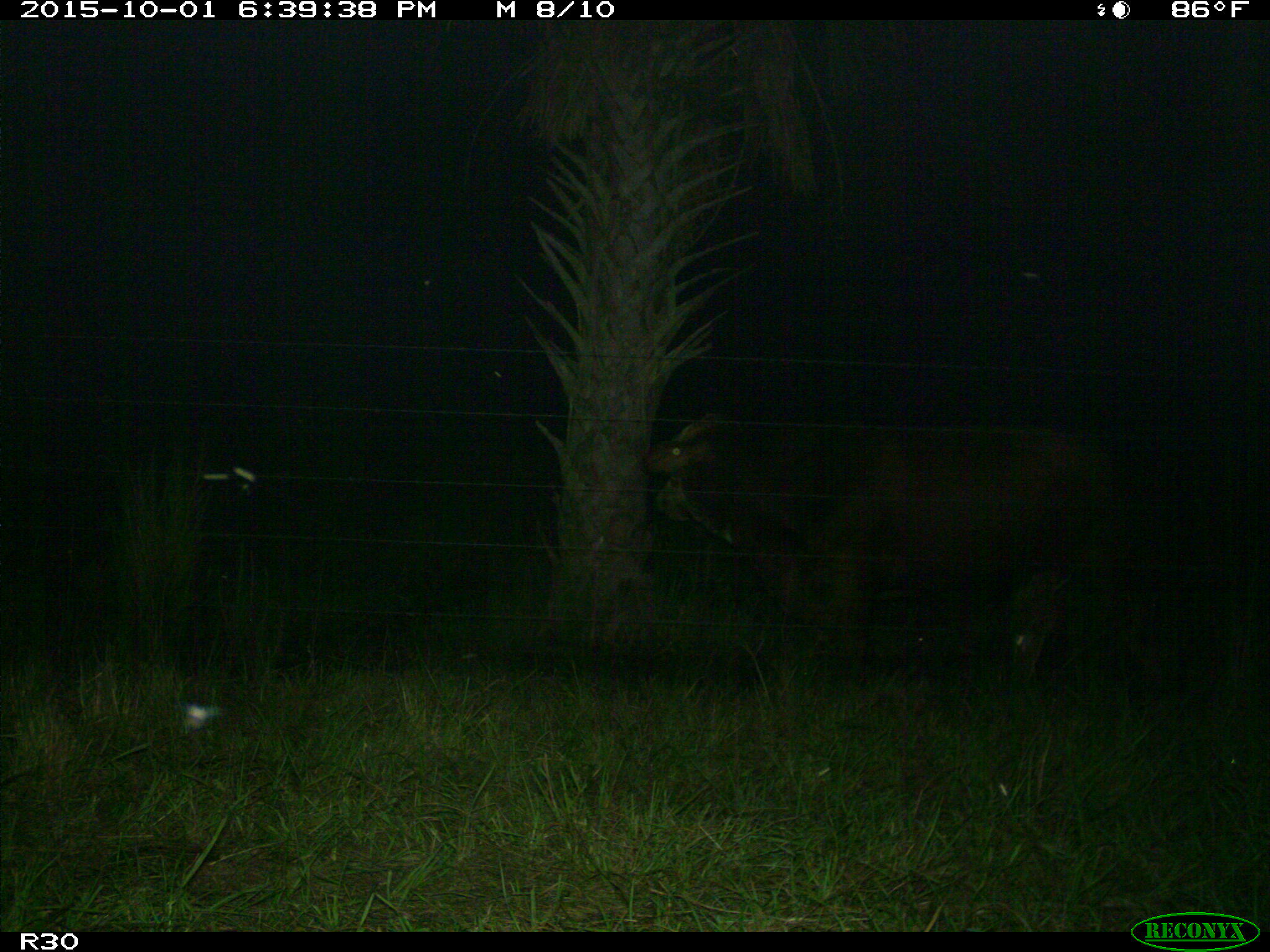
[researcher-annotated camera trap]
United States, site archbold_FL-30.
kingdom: Animalia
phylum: Chordata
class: Mammalia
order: Artiodactyla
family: Bovidae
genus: Bos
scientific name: Bos taurus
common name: domestic cow